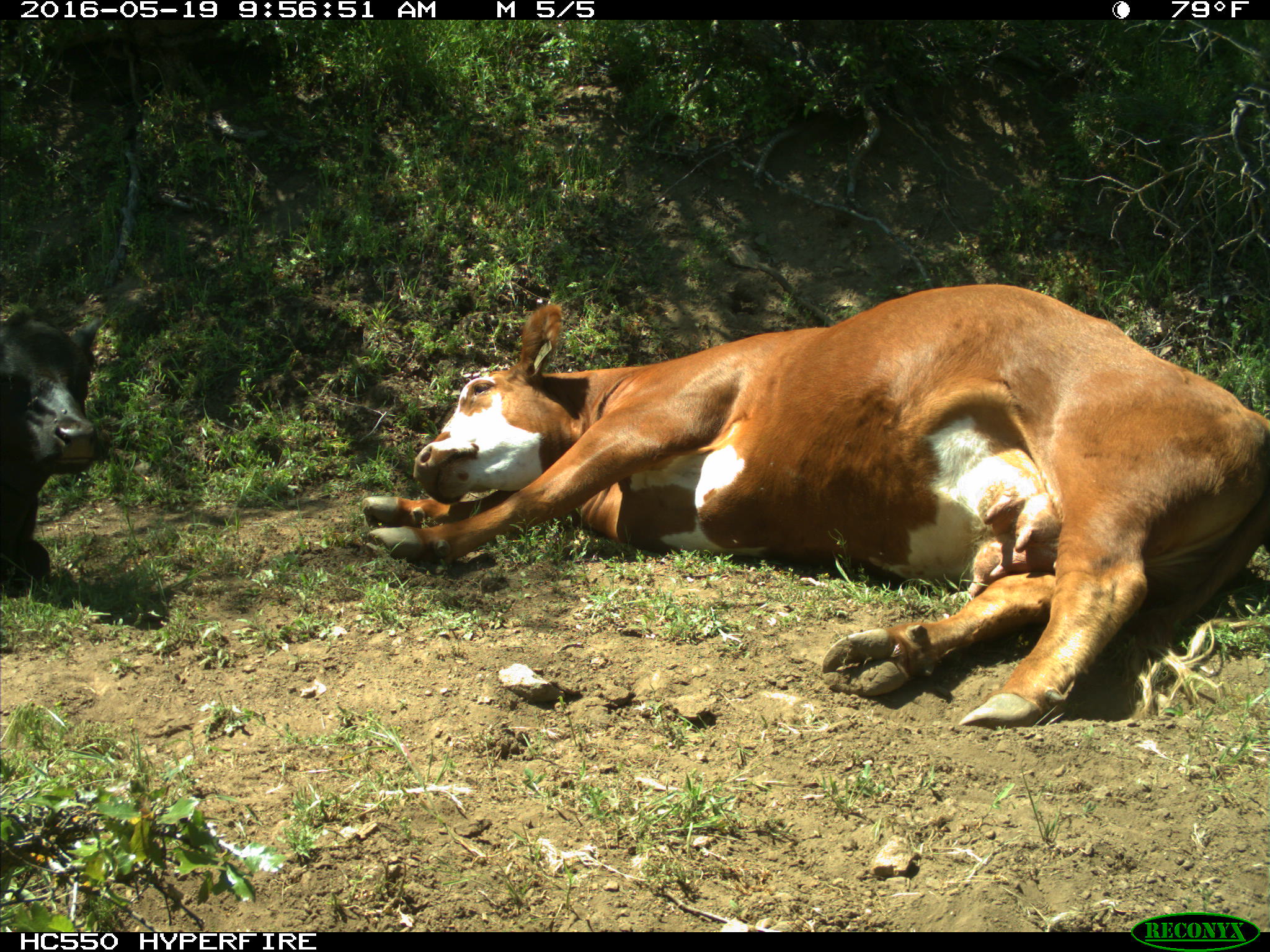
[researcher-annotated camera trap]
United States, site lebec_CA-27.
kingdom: Animalia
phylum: Chordata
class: Mammalia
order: Artiodactyla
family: Bovidae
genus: Bos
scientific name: Bos taurus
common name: domestic cow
Bos taurus (domestic cow).